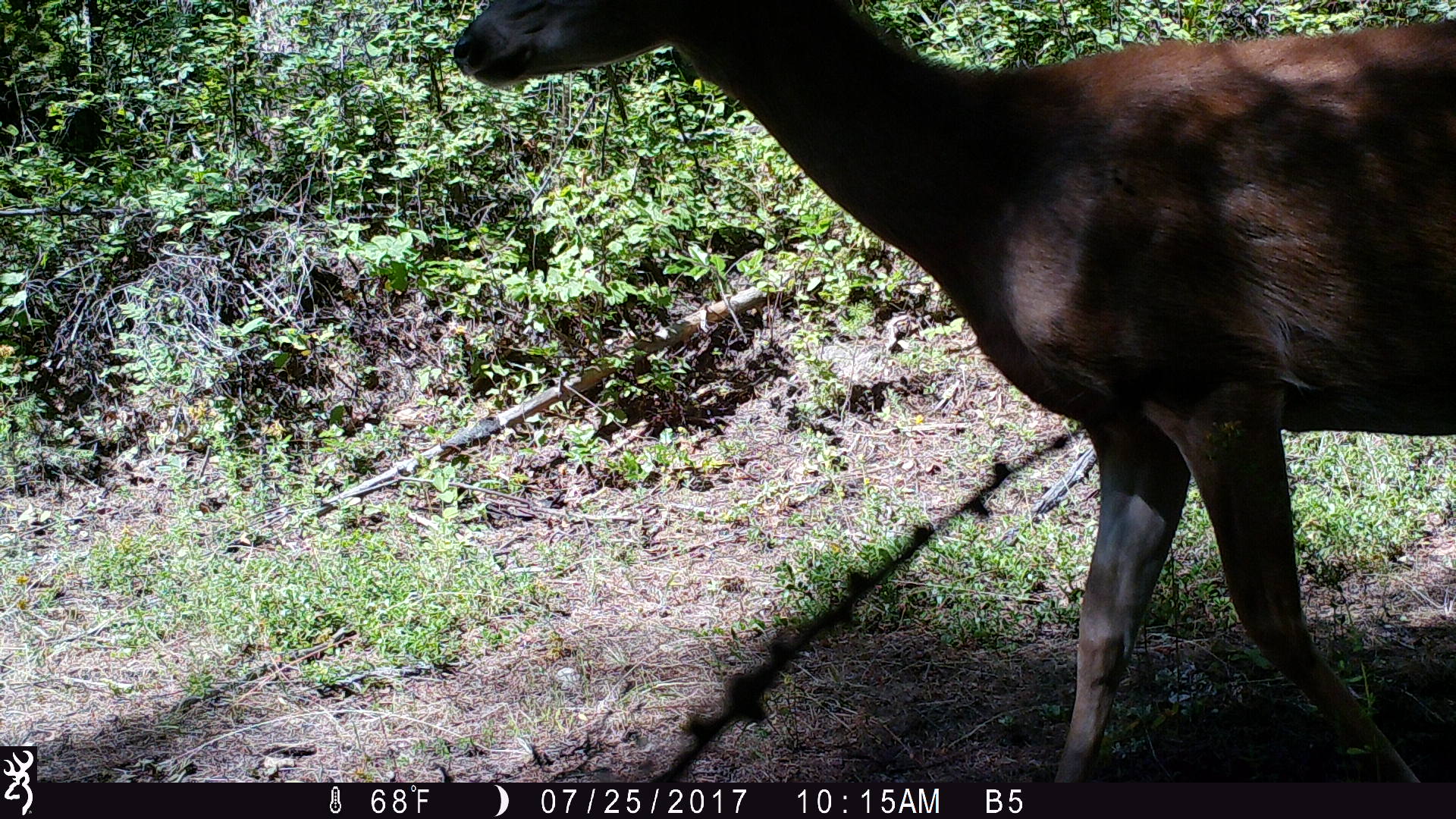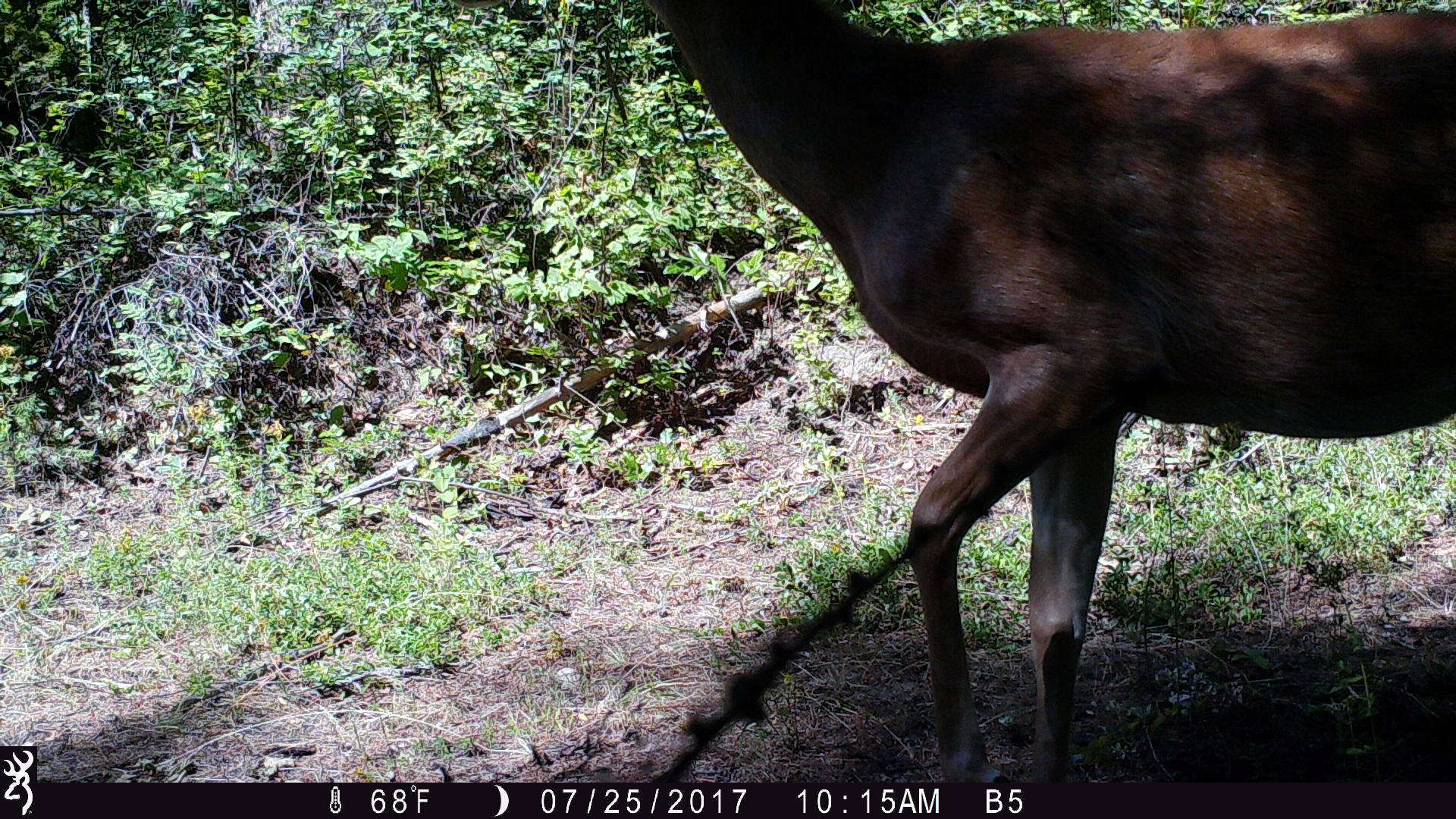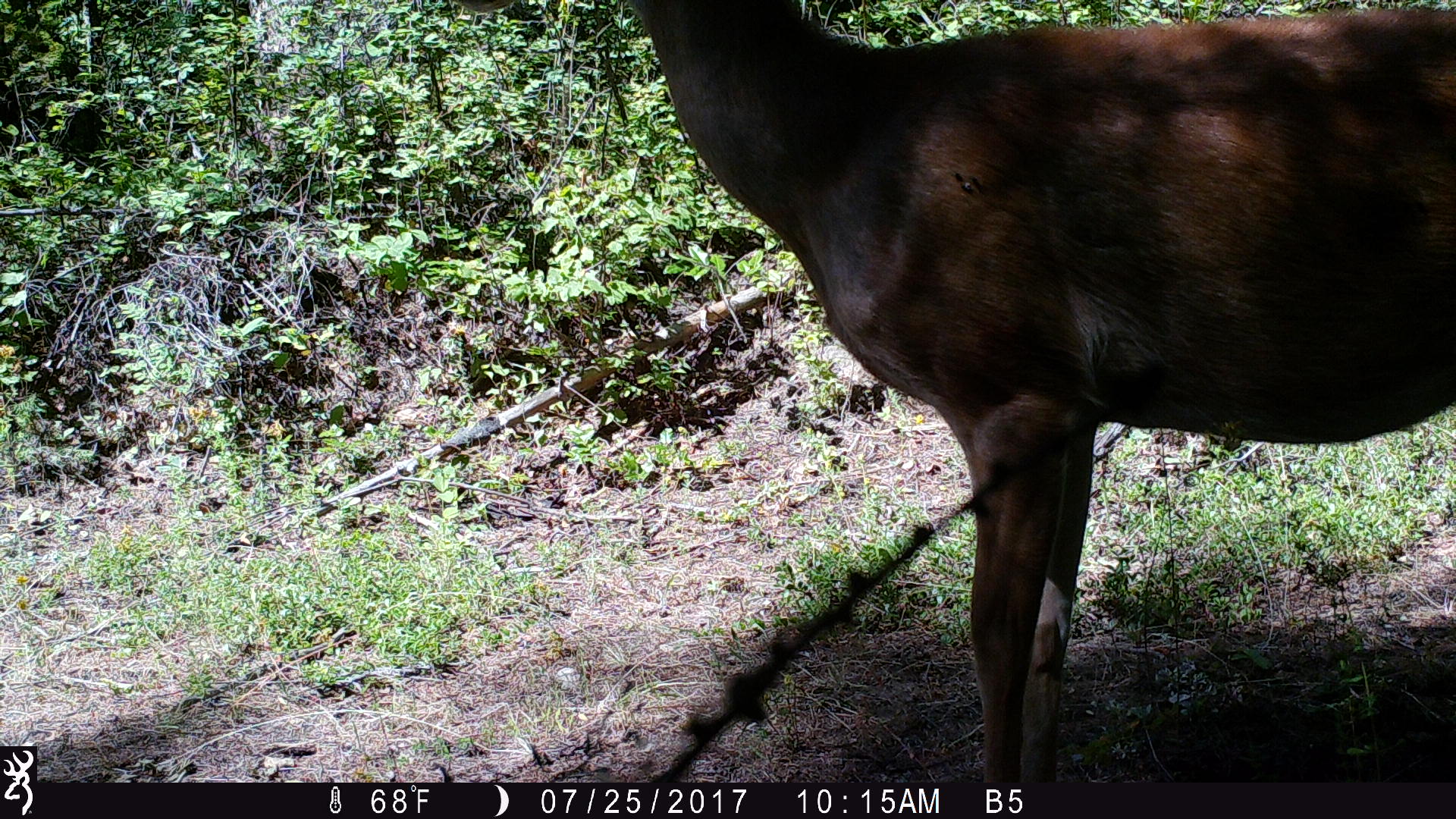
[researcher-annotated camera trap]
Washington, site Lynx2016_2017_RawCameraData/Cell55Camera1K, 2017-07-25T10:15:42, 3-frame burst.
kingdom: Animalia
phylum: Chordata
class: Mammalia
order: Artiodactyla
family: Cervidae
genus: Odocoileus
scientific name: Odocoileus virginianus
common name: white-tailed deer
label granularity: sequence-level